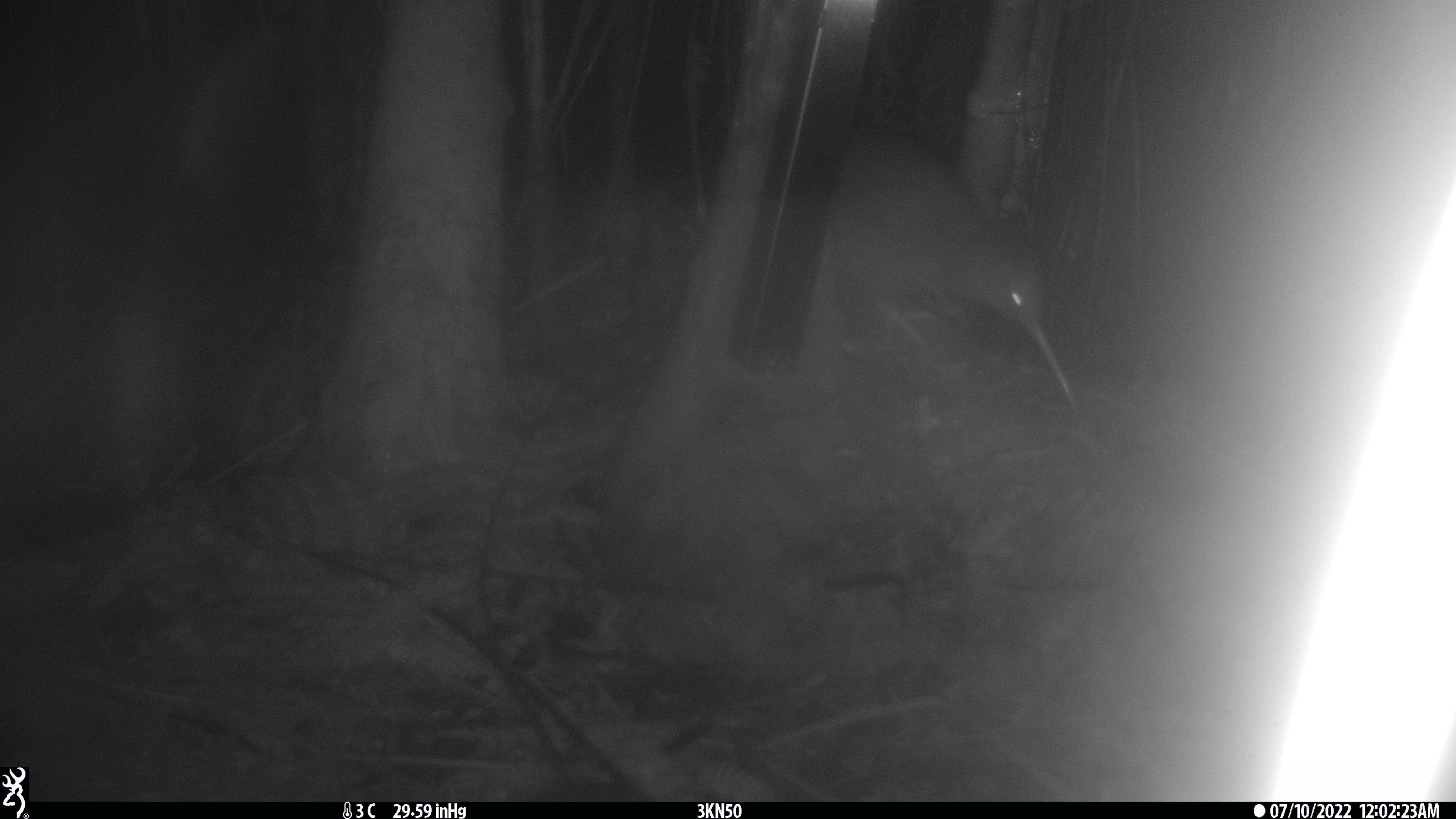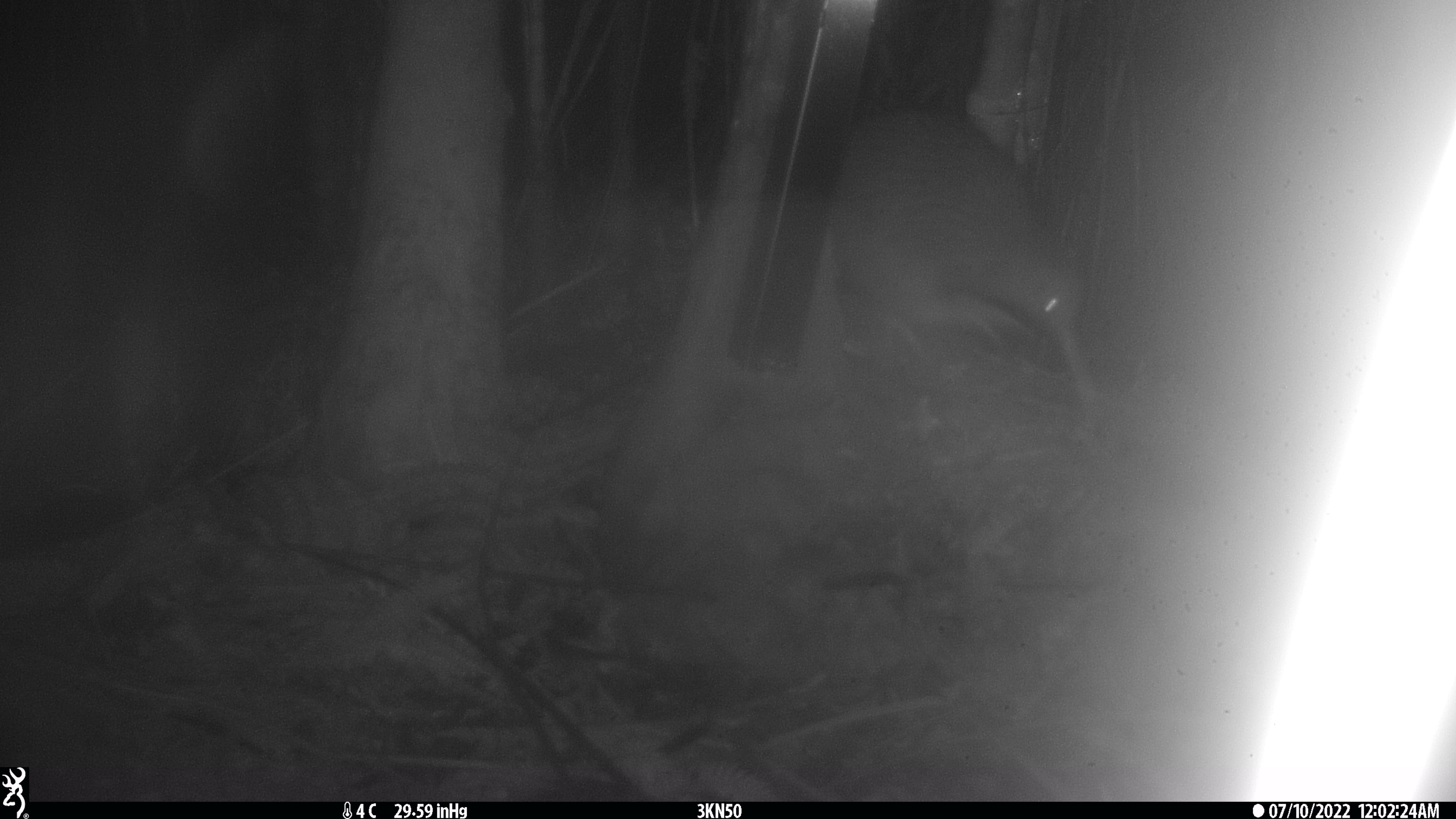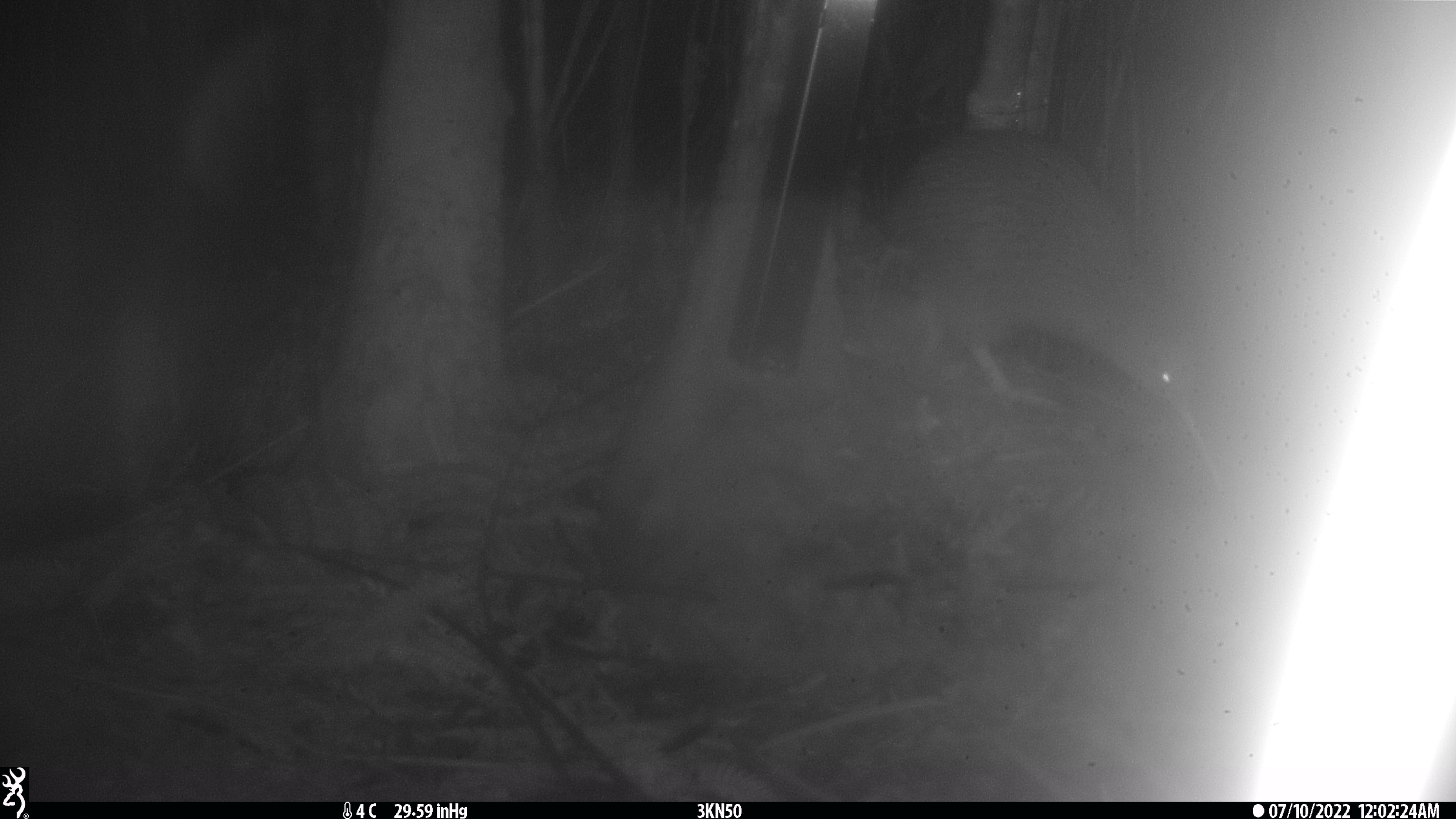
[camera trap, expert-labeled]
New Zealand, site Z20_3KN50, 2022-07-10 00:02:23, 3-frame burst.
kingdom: Animalia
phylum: Chordata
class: Aves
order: Apterygiformes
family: Apterygidae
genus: Apteryx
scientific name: Apteryx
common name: kiwi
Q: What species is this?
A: Kiwi (Apteryx).